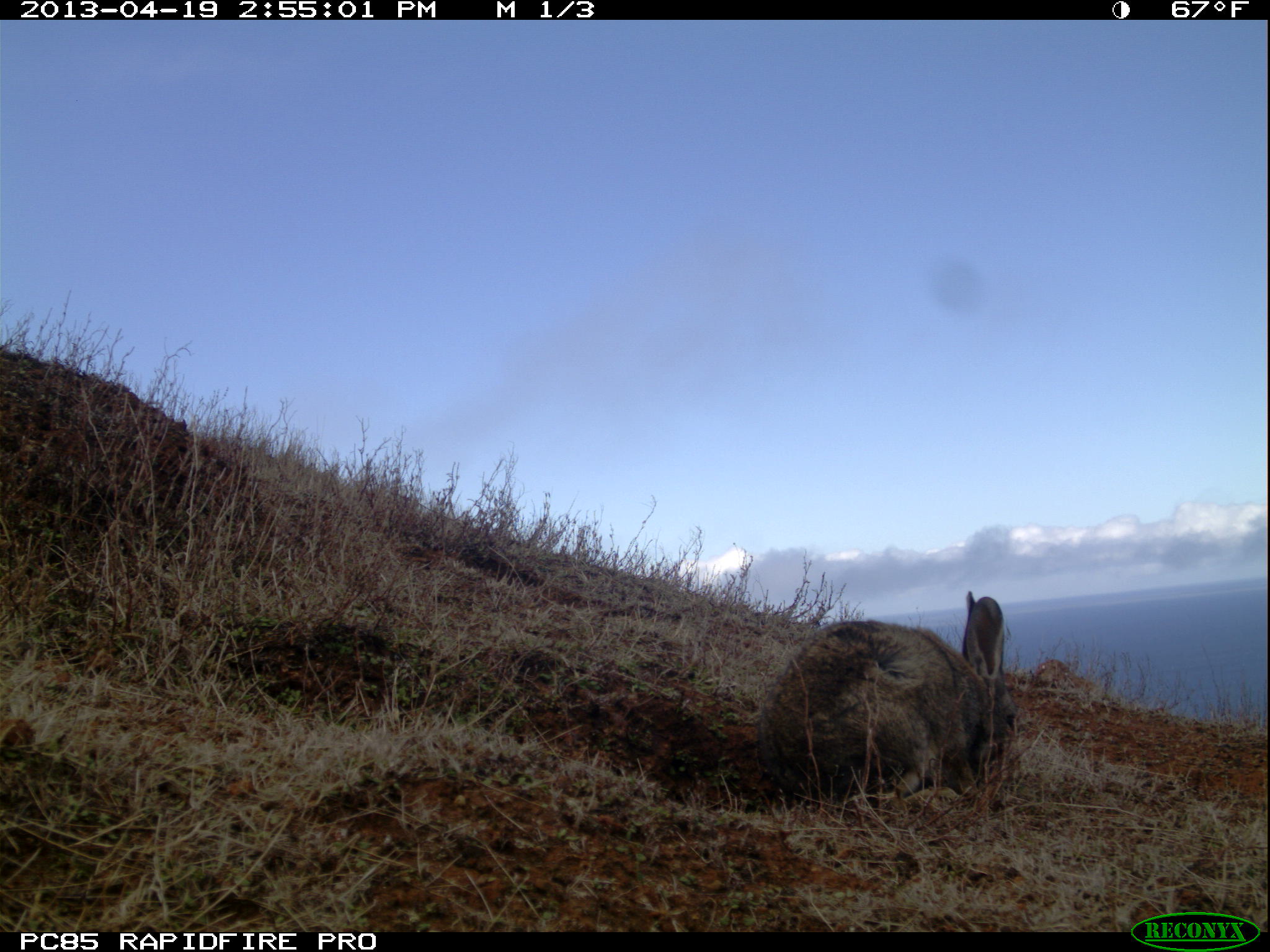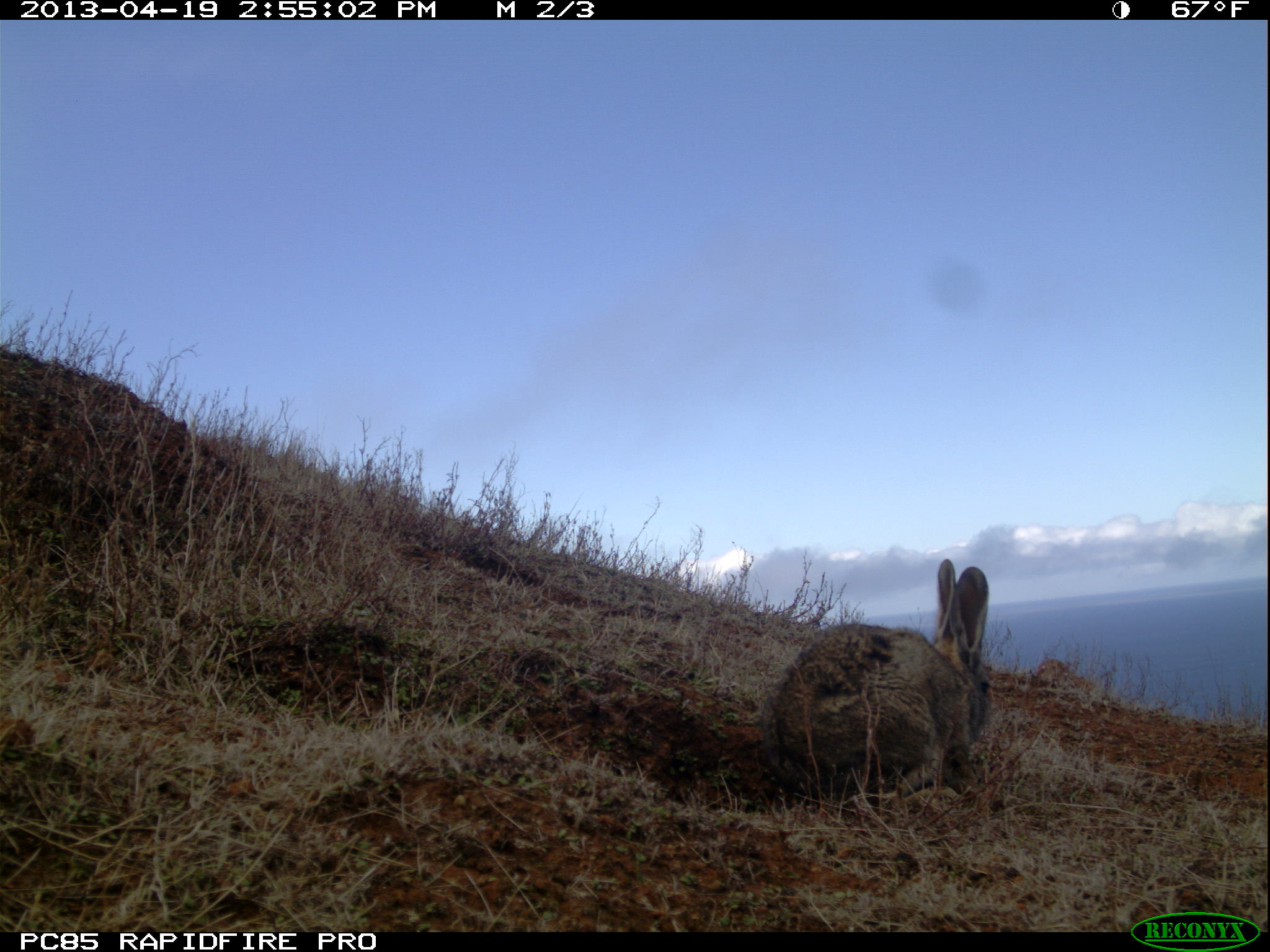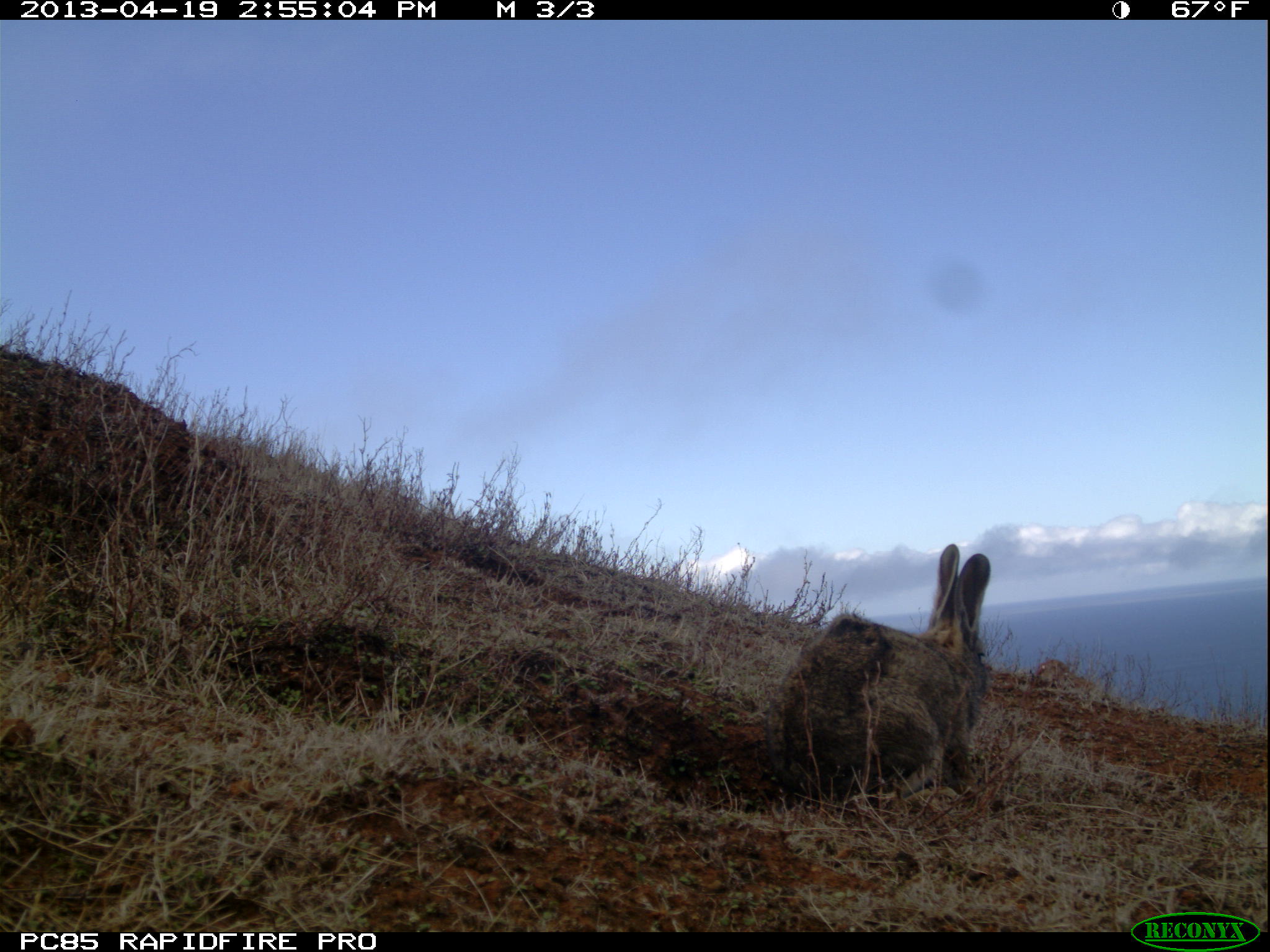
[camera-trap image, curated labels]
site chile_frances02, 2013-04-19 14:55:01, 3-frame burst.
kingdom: Animalia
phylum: Chordata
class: Mammalia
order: Lagomorpha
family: Leporidae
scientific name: Leporidae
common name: rabbits and hares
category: rabbit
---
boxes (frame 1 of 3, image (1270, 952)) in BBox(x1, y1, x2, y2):
rabbit: BBox(754, 588, 1016, 808)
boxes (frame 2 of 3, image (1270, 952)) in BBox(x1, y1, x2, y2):
rabbit: BBox(760, 558, 993, 808)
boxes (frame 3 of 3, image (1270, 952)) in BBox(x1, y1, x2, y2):
rabbit: BBox(761, 544, 997, 809)